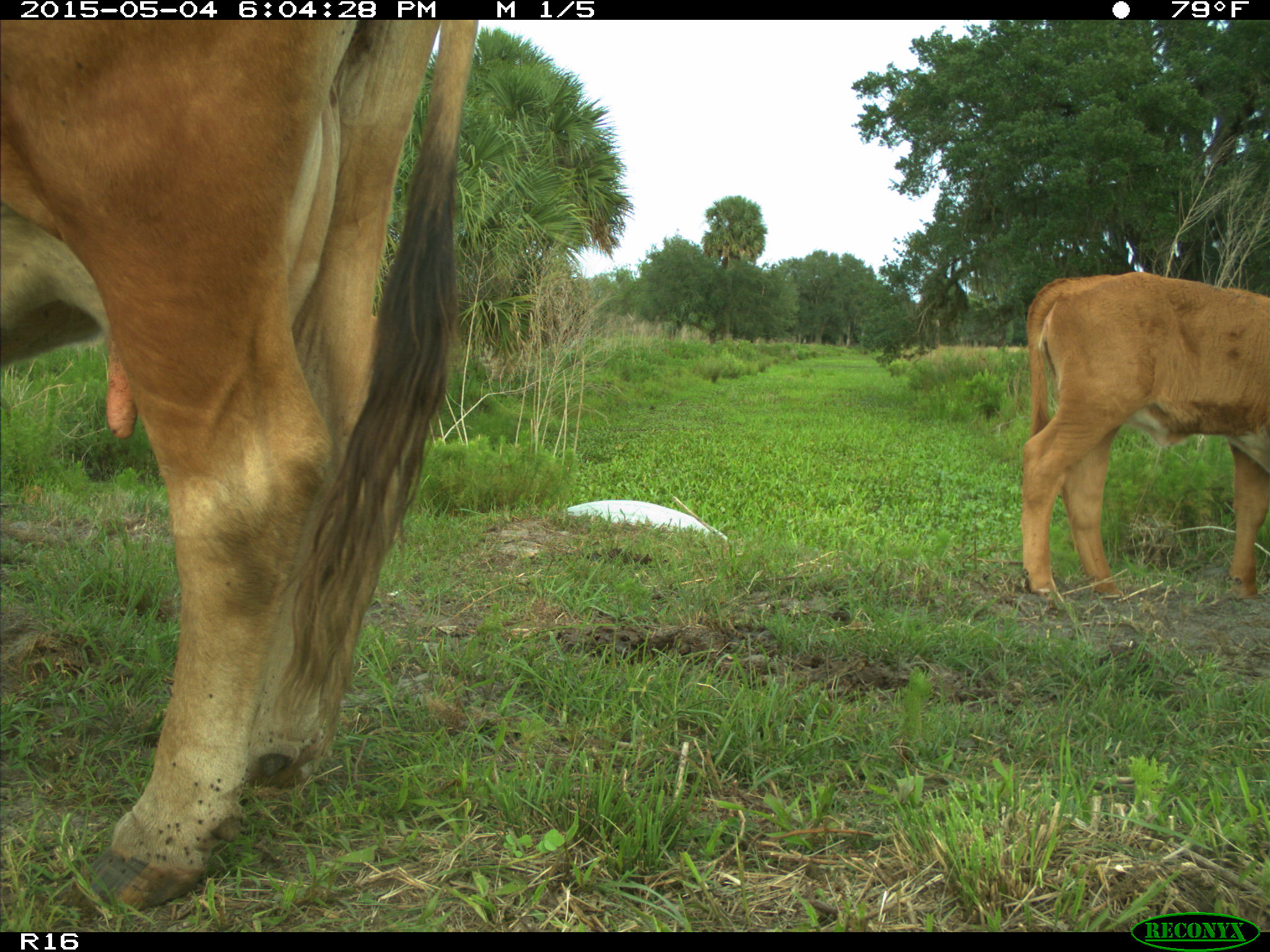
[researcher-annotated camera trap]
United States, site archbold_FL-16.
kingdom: Animalia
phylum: Chordata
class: Mammalia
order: Artiodactyla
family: Bovidae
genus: Bos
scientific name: Bos taurus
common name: domestic cow